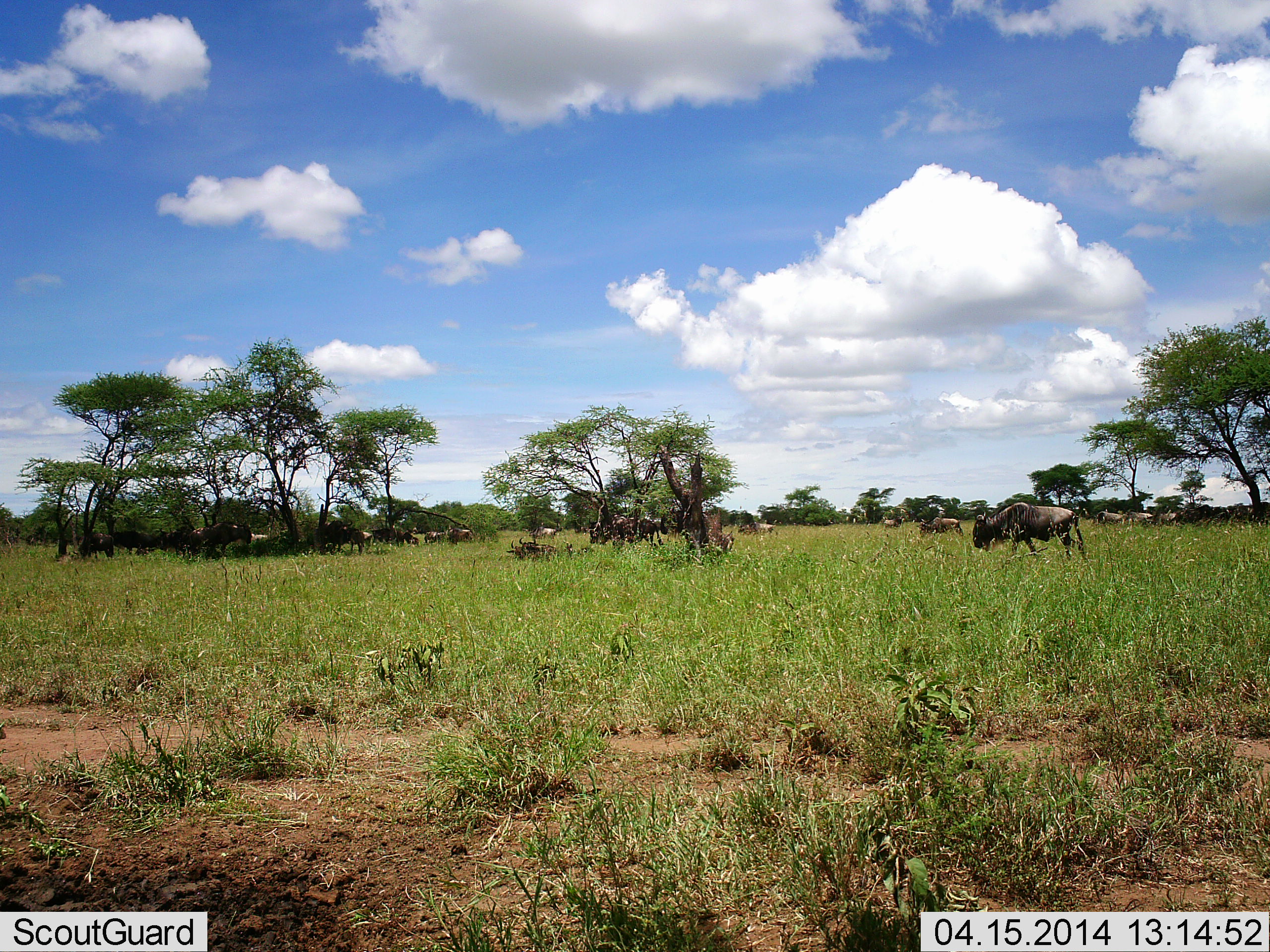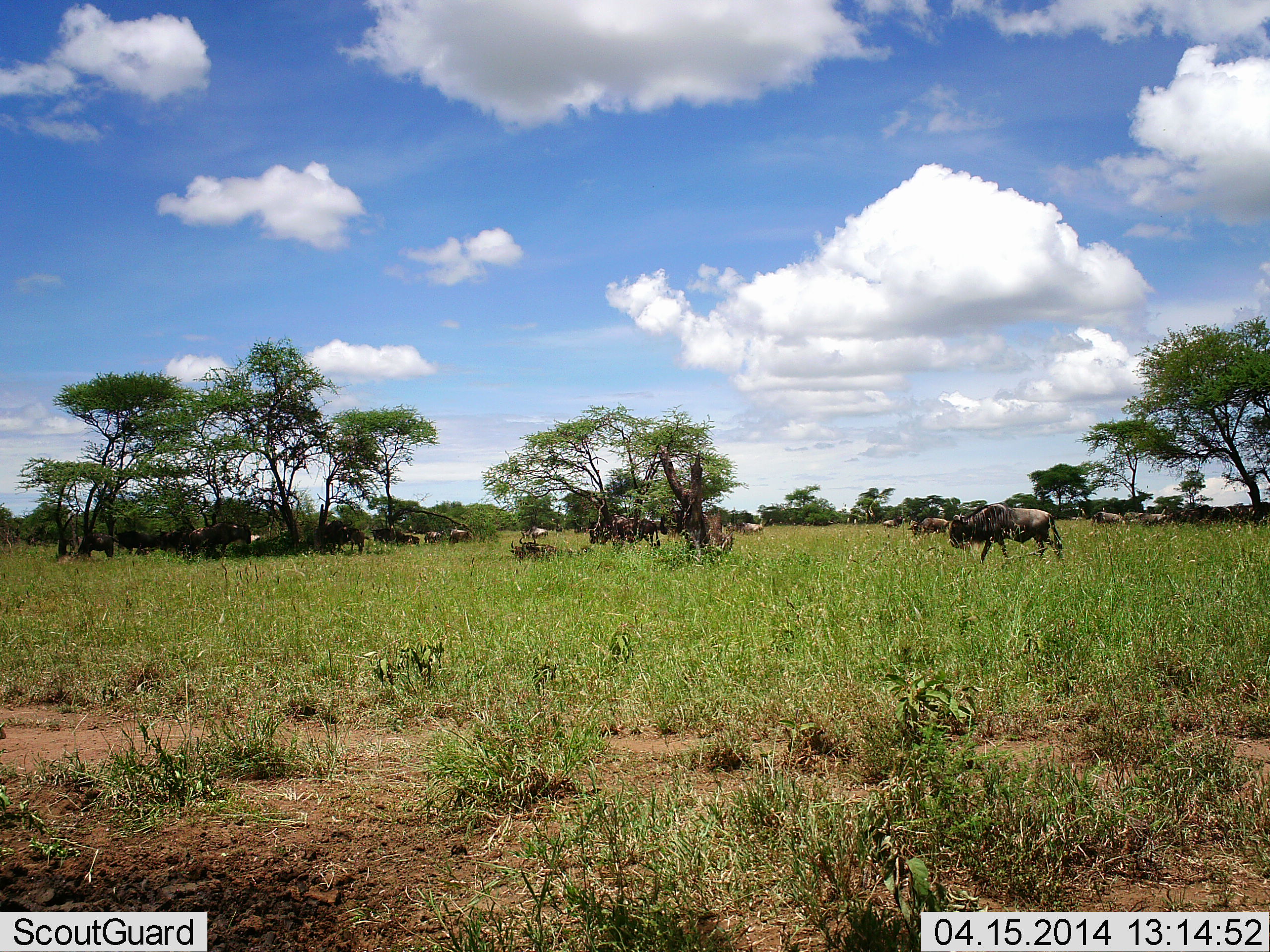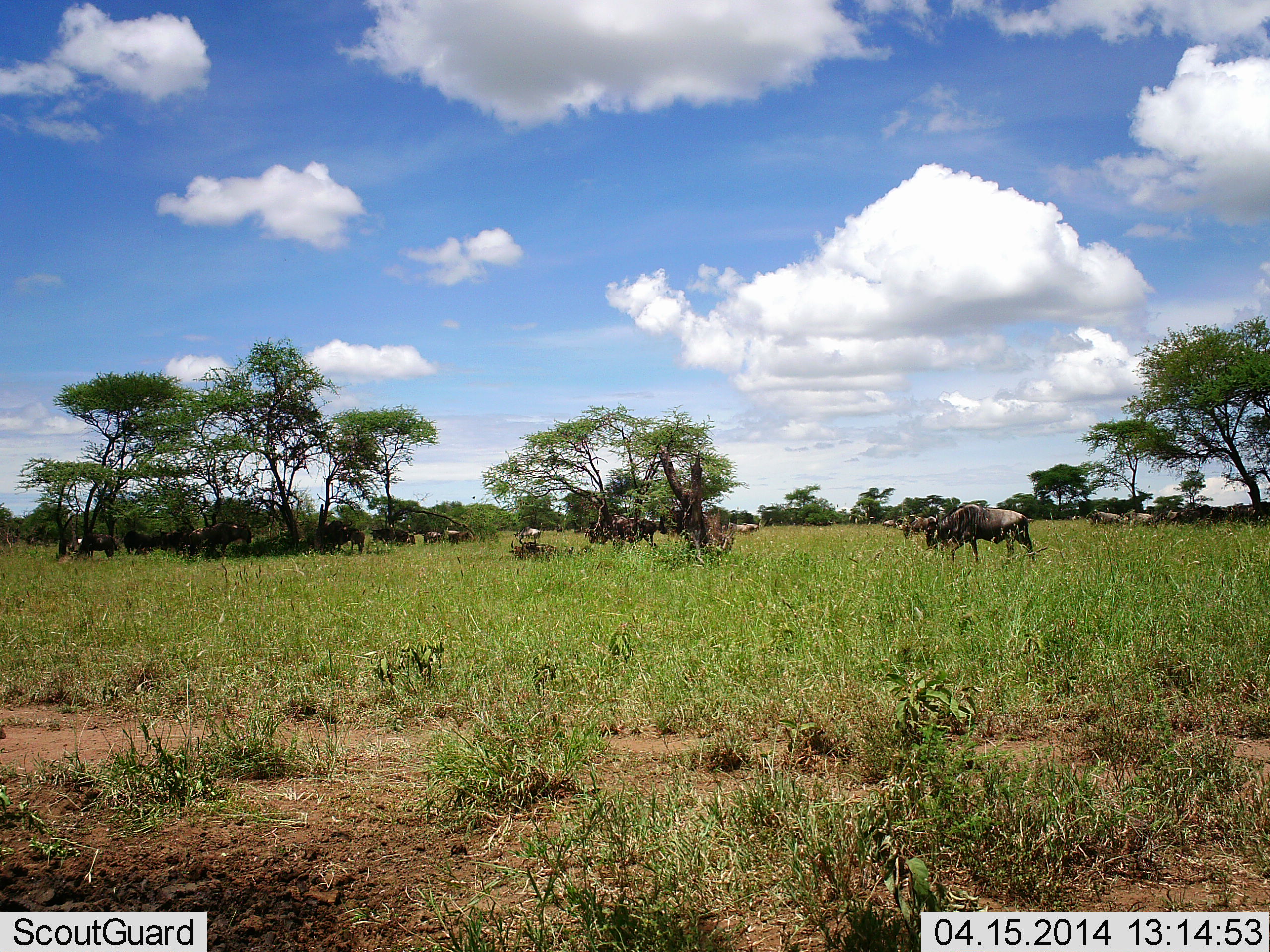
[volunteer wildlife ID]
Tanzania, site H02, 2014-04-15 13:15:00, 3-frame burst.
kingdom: Animalia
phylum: Chordata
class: Mammalia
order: Artiodactyla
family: Bovidae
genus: Connochaetes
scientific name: Connochaetes taurinus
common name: blue wildebeest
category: wildebeest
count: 11-50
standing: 10%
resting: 0%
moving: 100%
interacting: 0%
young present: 0%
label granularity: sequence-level